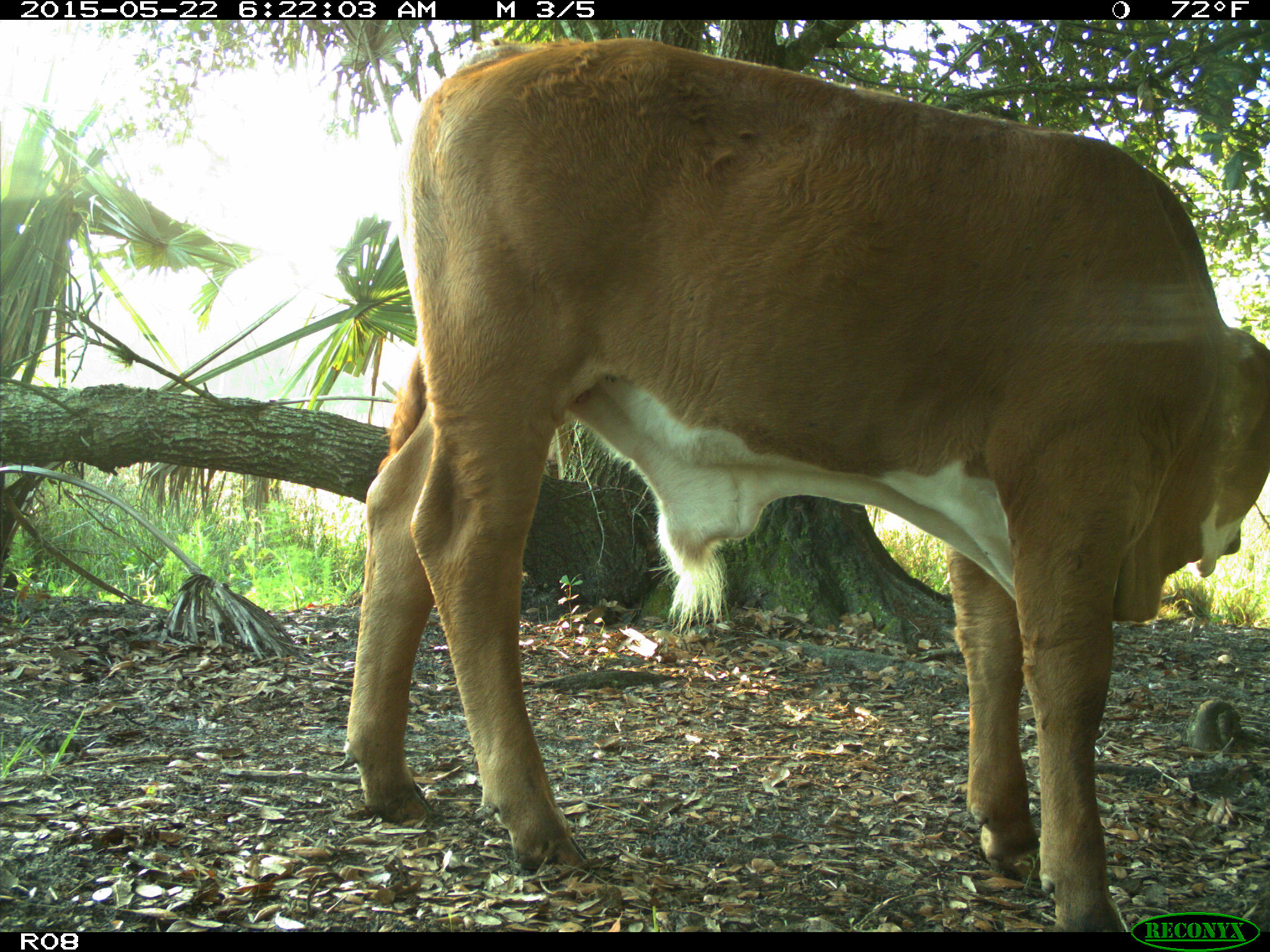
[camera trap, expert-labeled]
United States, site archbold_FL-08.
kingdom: Animalia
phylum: Chordata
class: Mammalia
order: Artiodactyla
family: Bovidae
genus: Bos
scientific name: Bos taurus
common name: domestic cow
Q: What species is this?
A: Bos taurus (domestic cow).